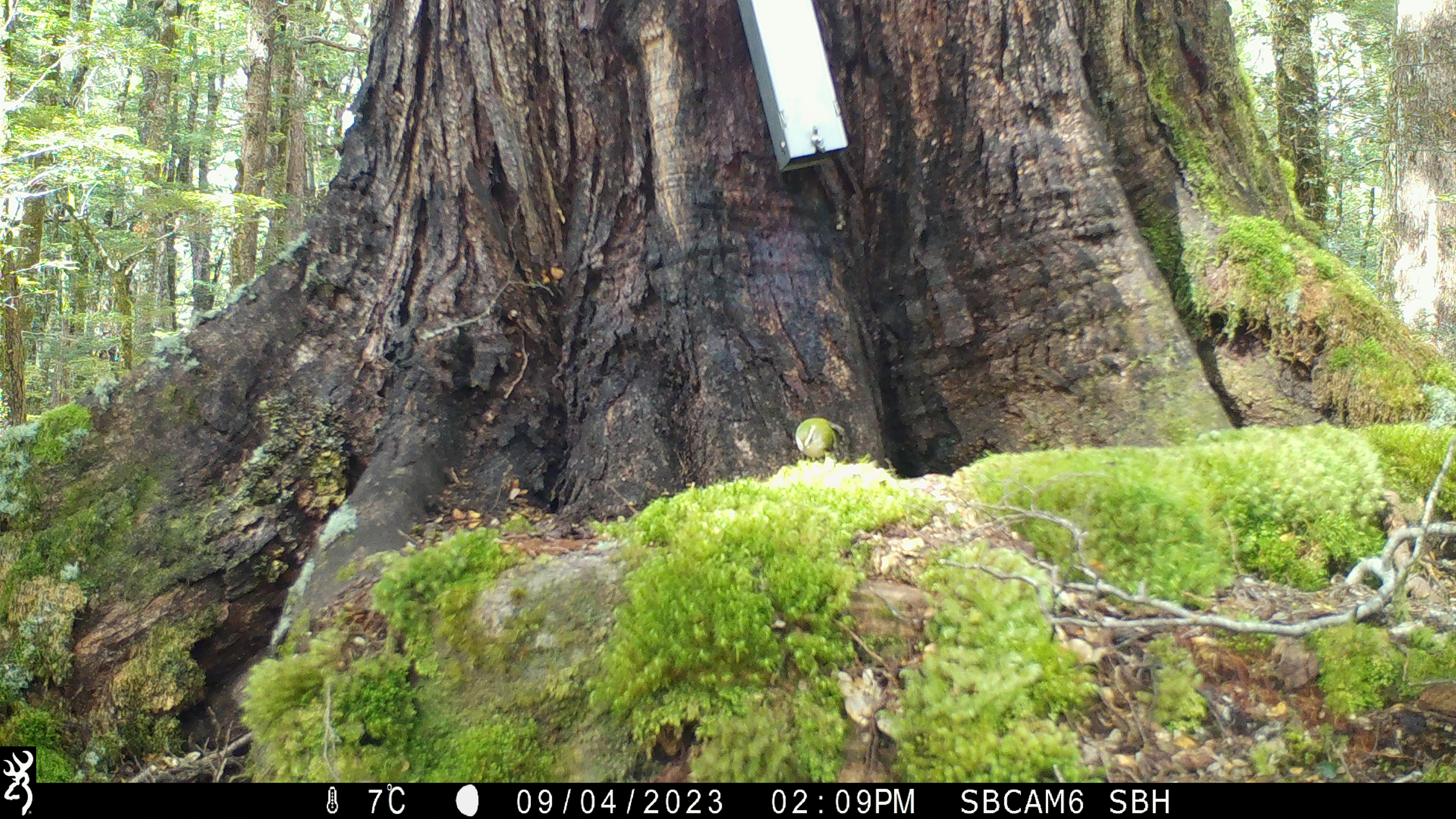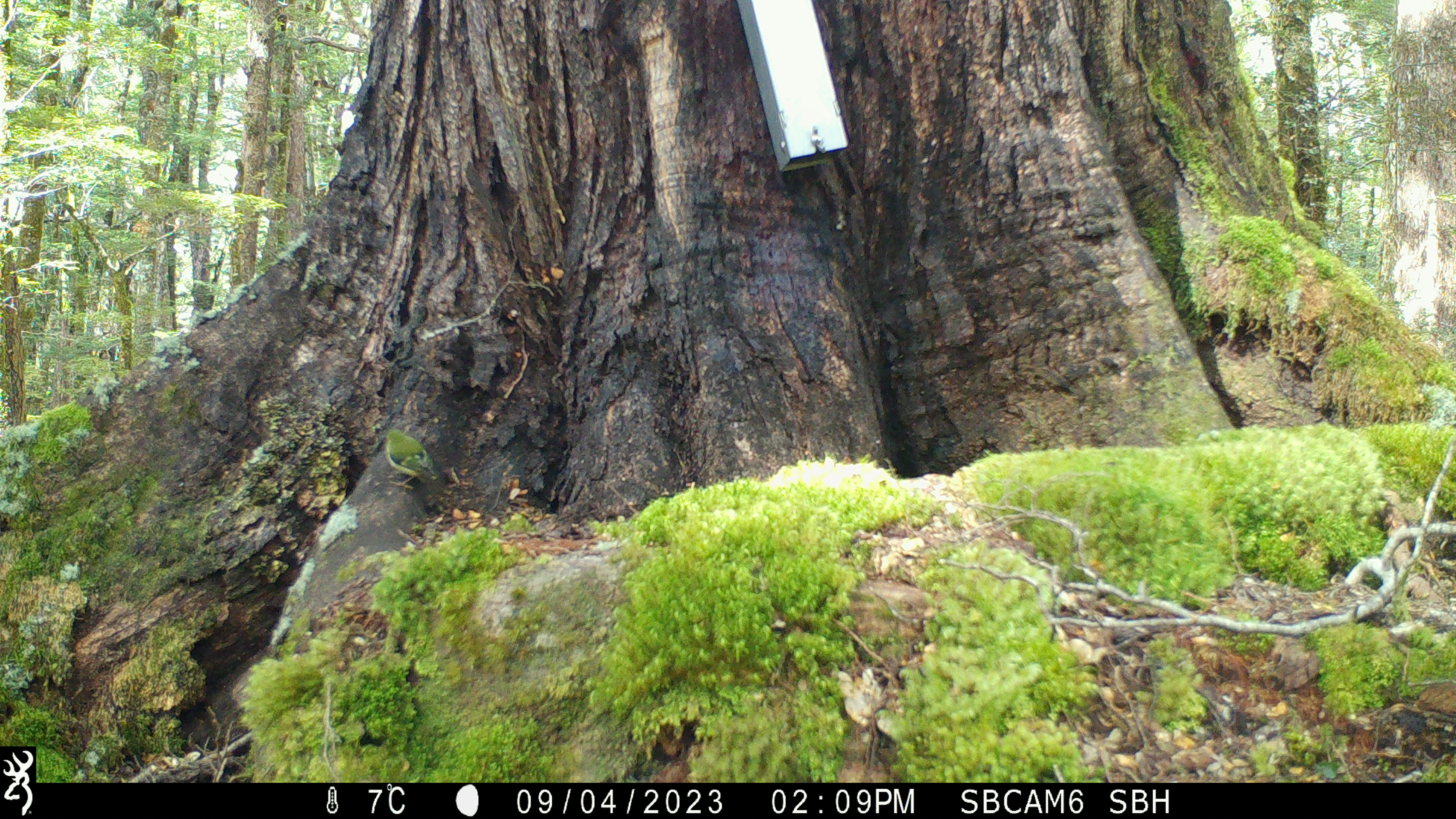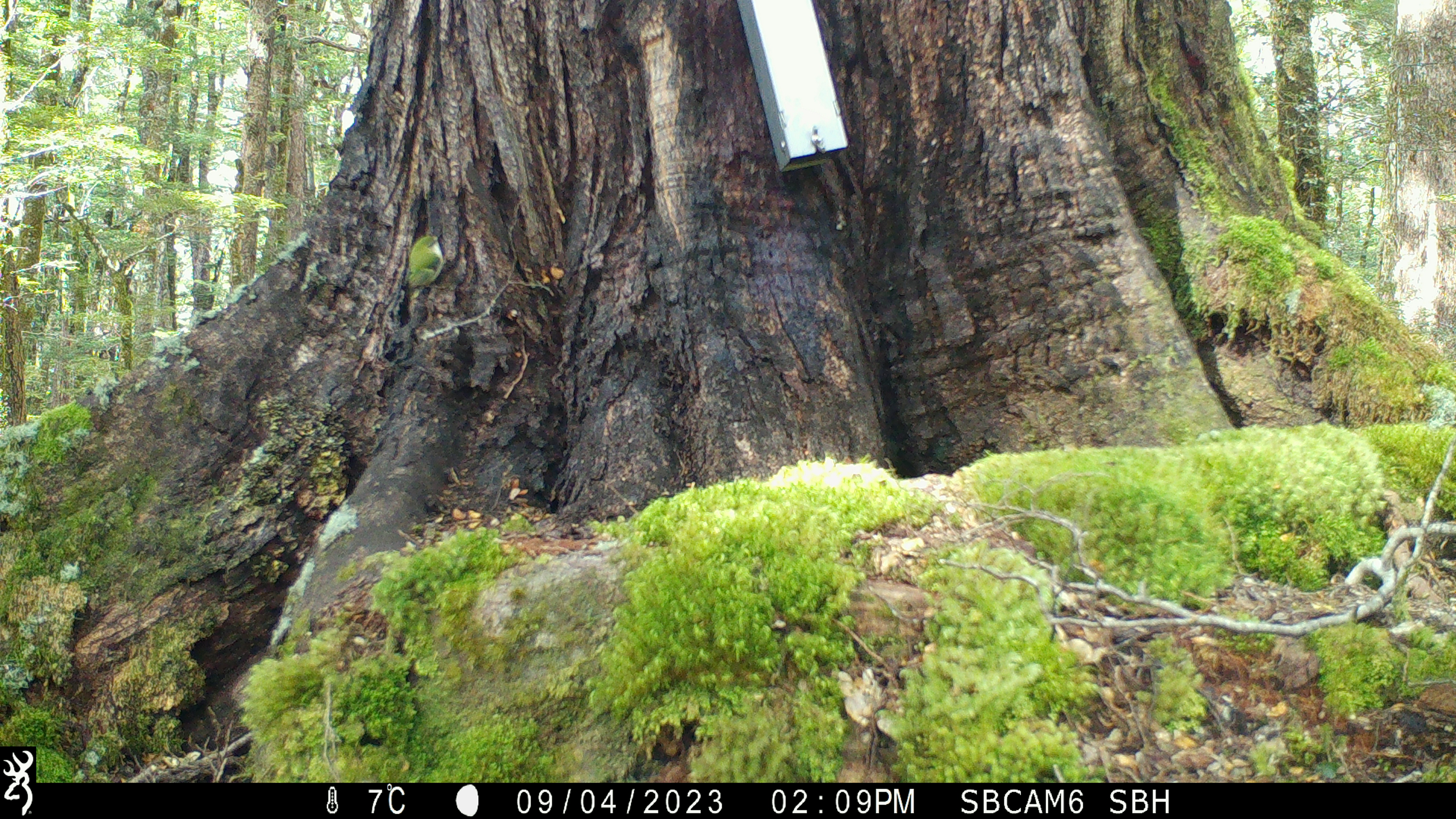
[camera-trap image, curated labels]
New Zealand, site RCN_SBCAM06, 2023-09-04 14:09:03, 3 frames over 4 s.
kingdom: Animalia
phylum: Chordata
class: Aves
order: Passeriformes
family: Acanthisittidae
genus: Acanthisitta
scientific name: Acanthisitta chloris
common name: rifleman